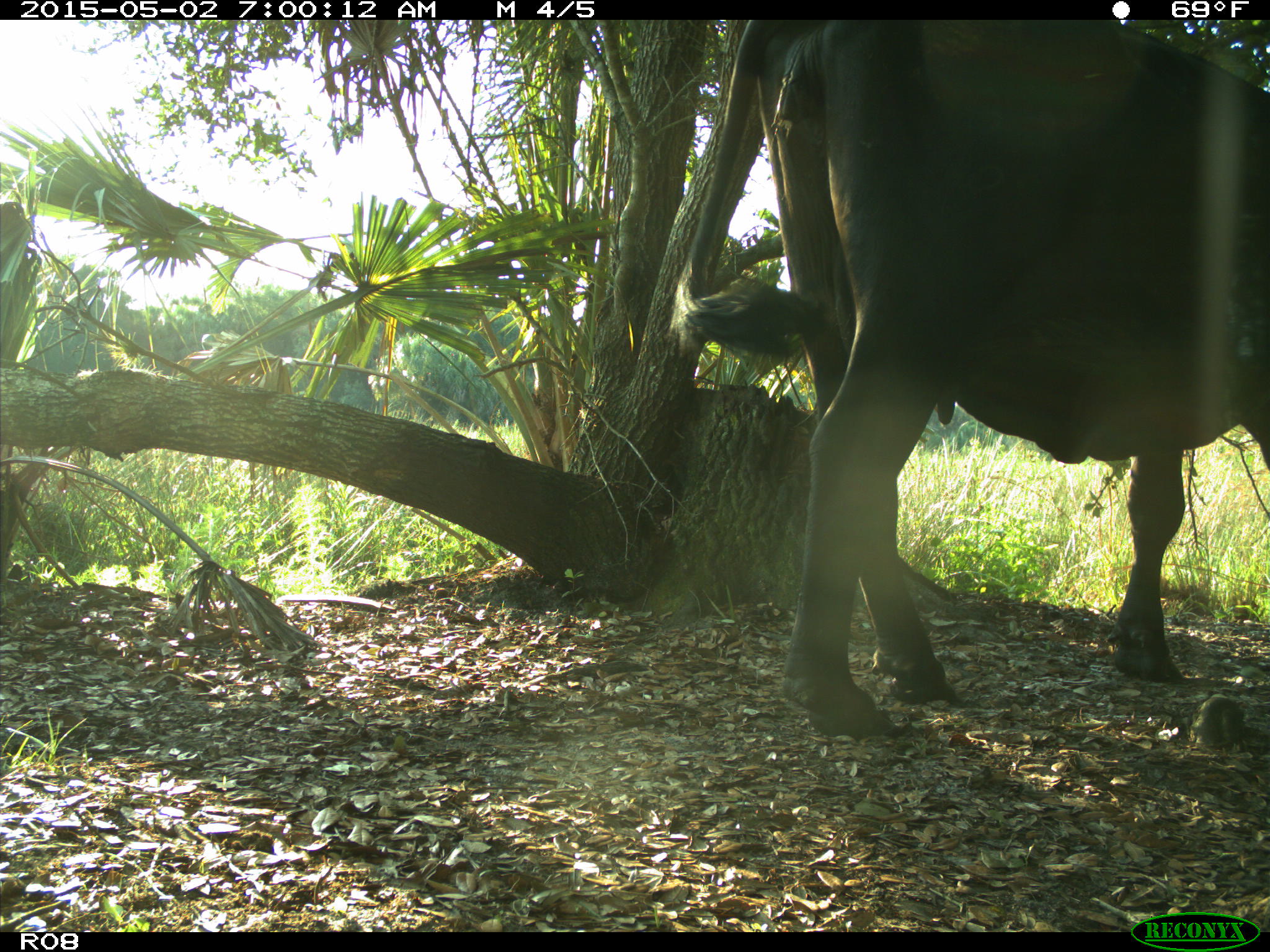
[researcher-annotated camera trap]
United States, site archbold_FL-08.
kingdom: Animalia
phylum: Chordata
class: Mammalia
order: Artiodactyla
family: Bovidae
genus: Bos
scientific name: Bos taurus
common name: domestic cow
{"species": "Bos taurus (domestic cow)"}